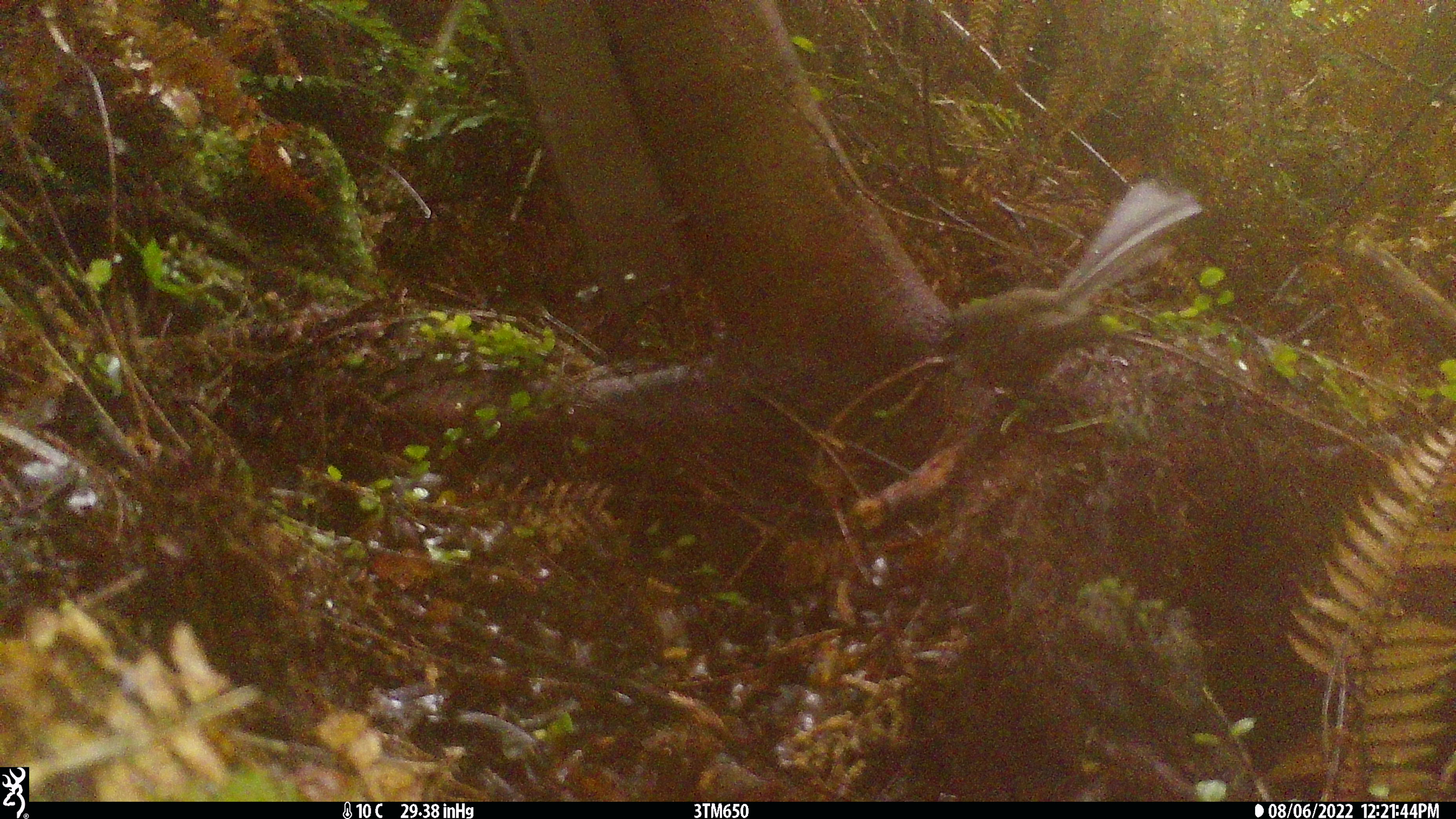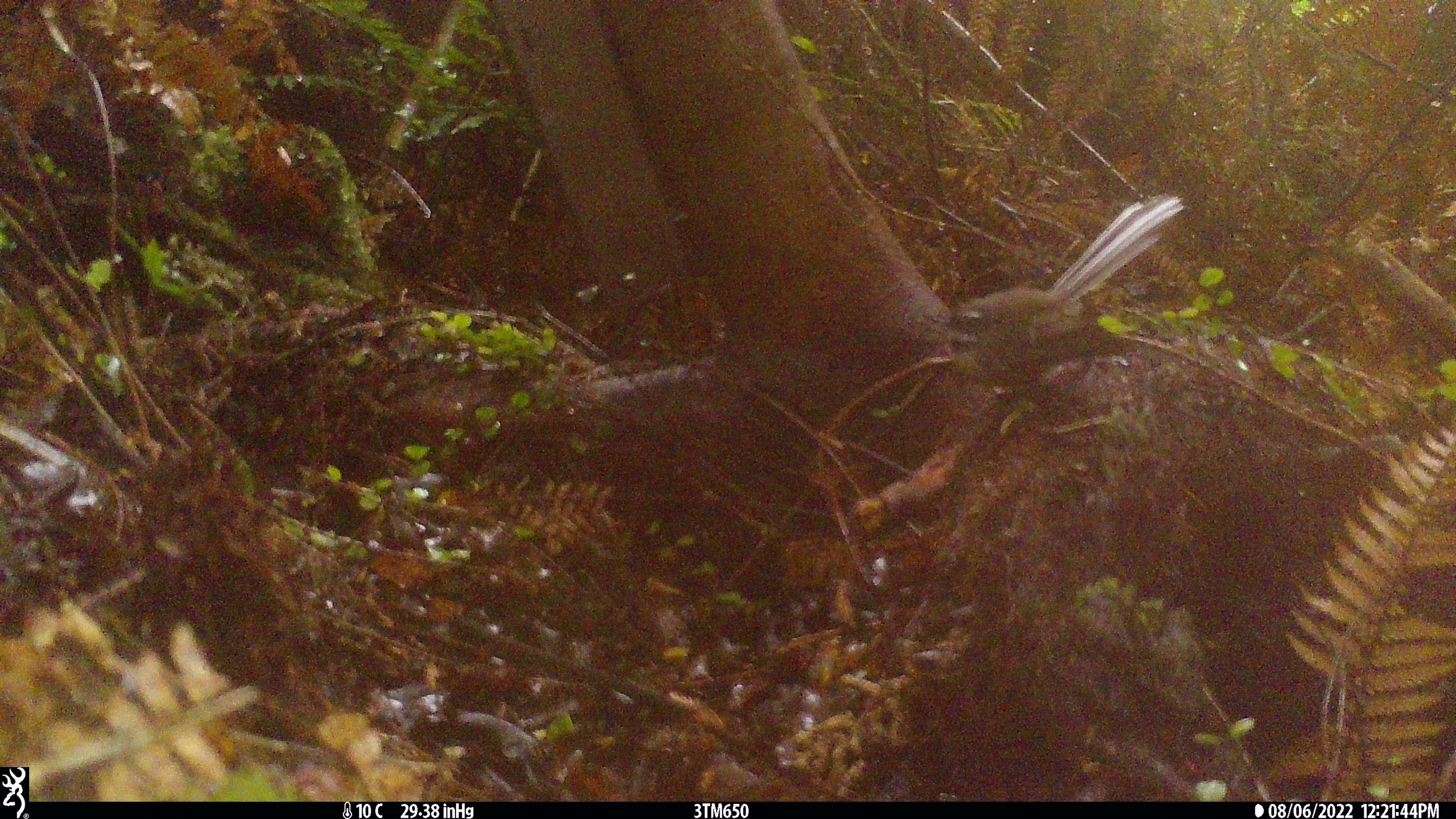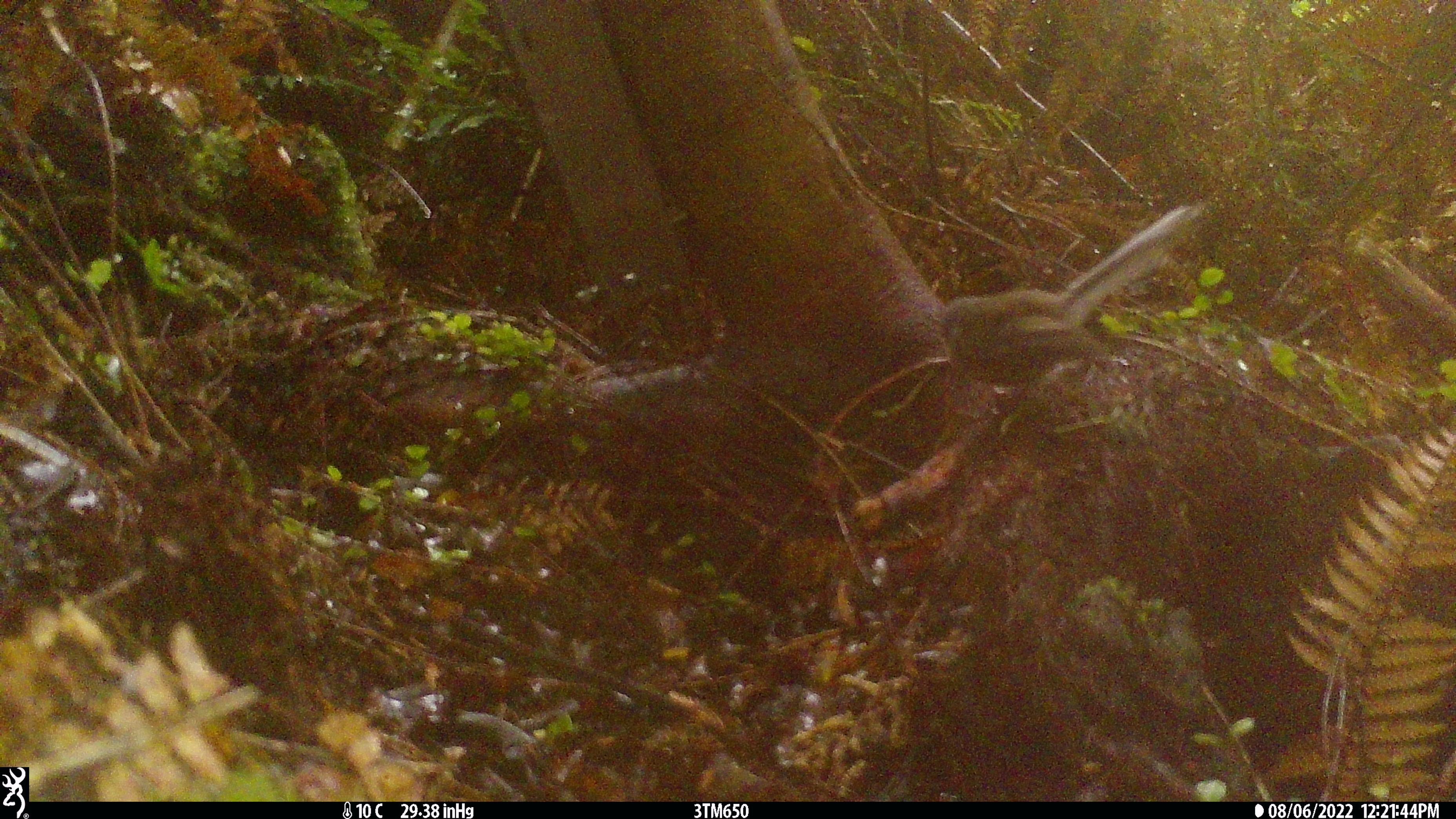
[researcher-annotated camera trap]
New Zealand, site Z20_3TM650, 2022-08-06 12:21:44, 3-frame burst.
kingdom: Animalia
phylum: Chordata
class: Aves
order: Passeriformes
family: Rhipiduridae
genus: Rhipidura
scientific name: Rhipidura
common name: fantails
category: fantail